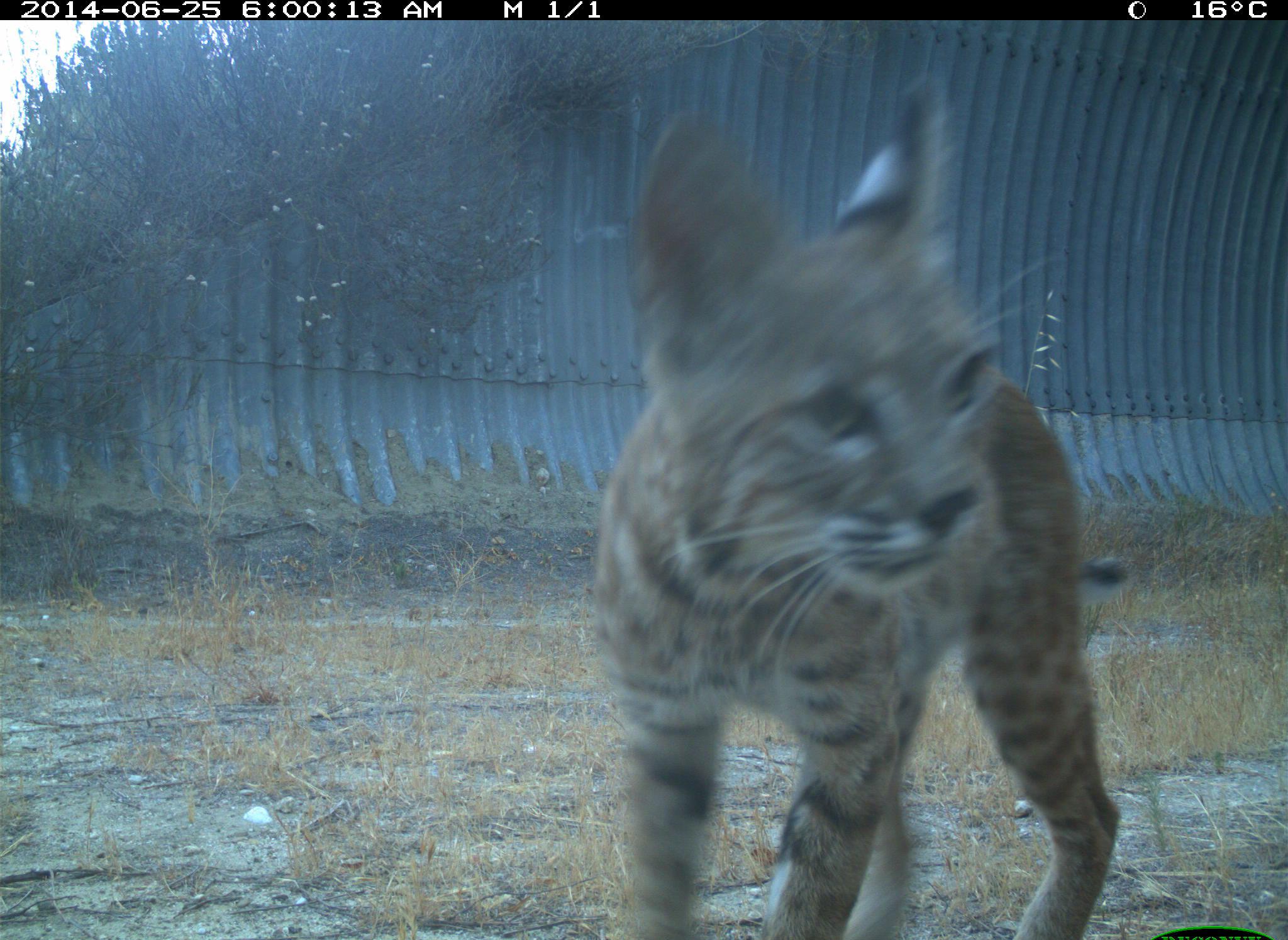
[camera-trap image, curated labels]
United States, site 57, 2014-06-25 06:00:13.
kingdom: Animalia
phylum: Chordata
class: Mammalia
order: Carnivora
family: Felidae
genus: Lynx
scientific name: Lynx rufus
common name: bobcat